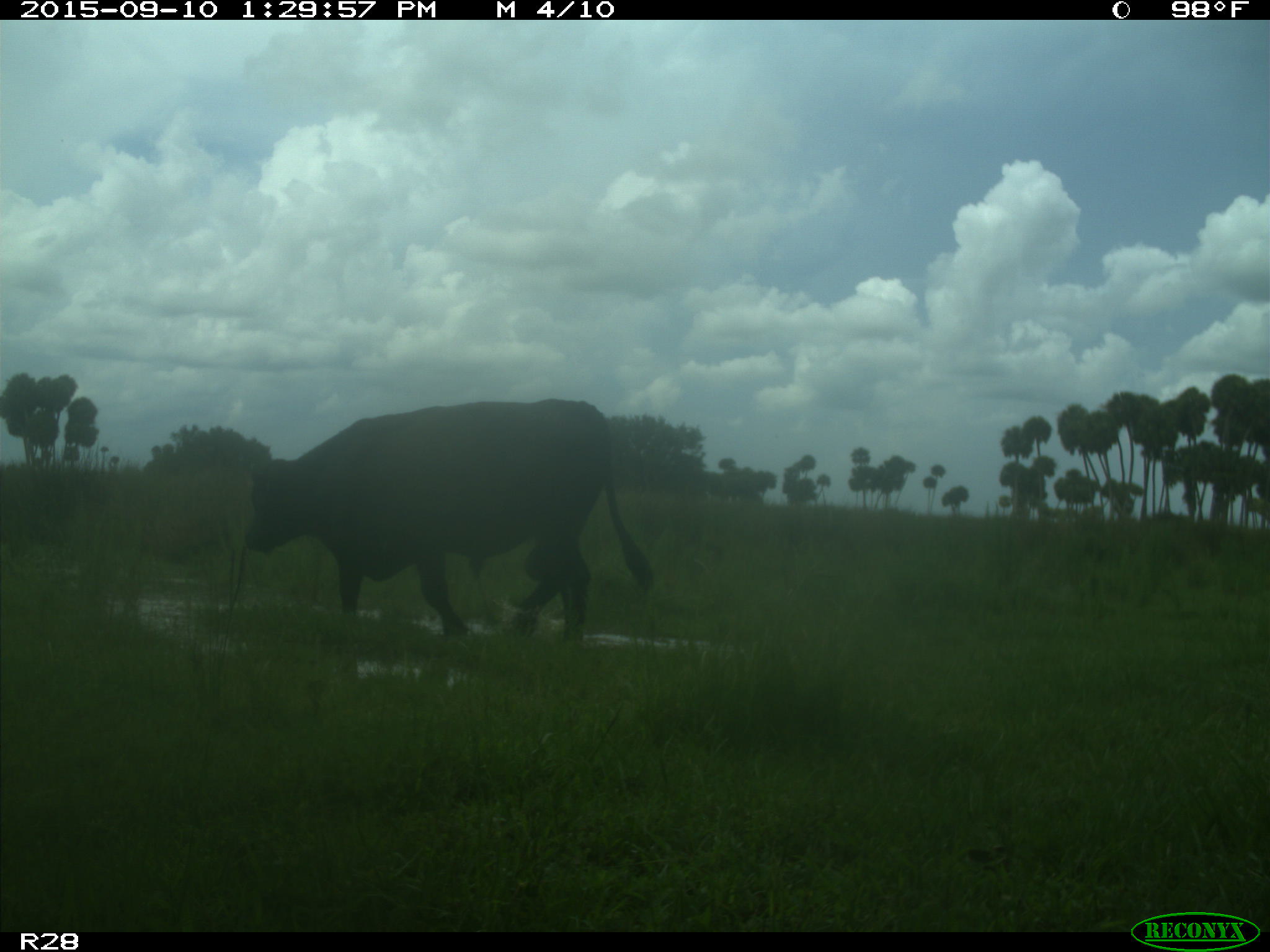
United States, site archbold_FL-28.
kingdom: Animalia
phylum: Chordata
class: Mammalia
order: Artiodactyla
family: Bovidae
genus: Bos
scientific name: Bos taurus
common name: domestic cow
Bos taurus (domestic cow).